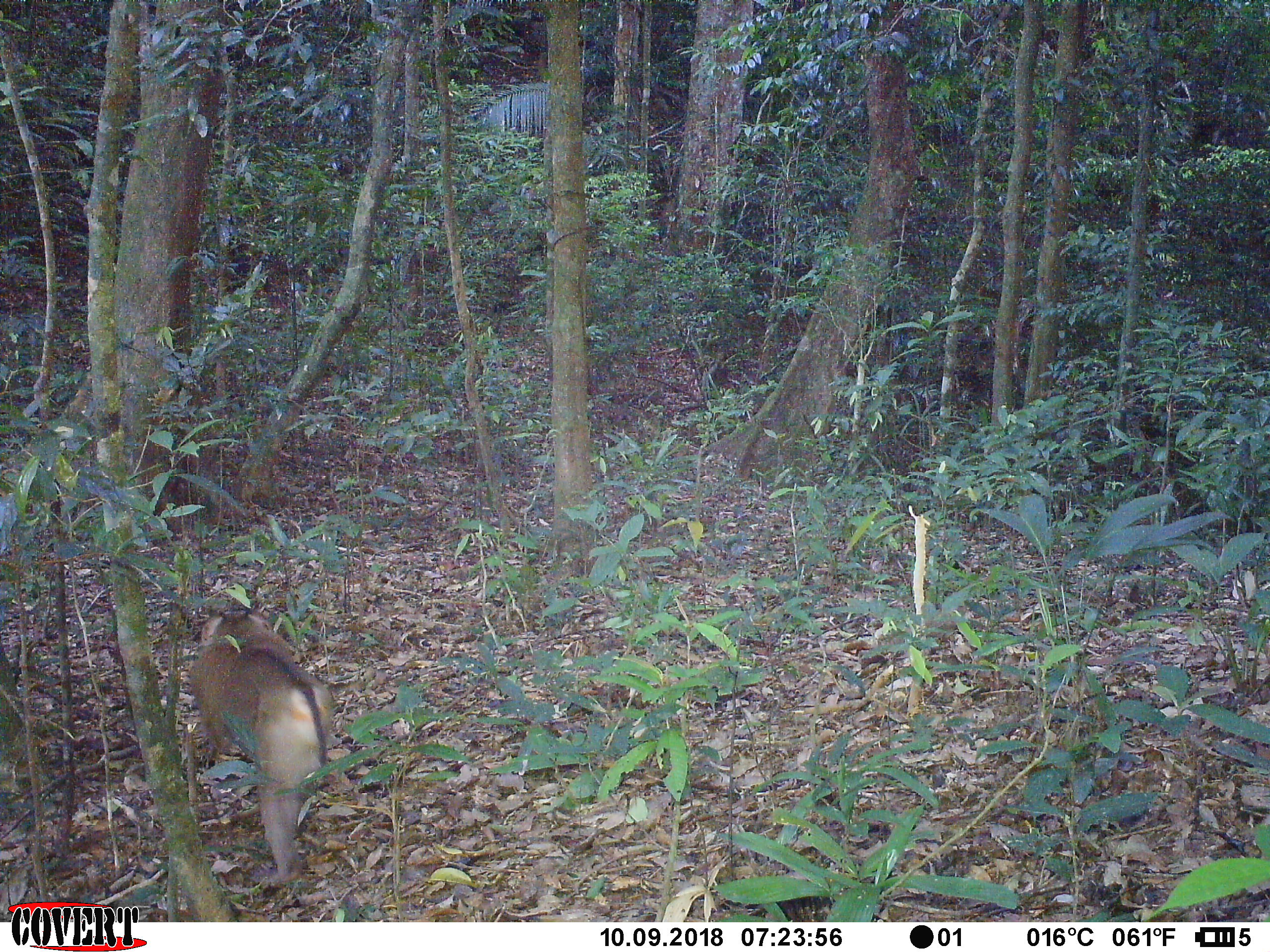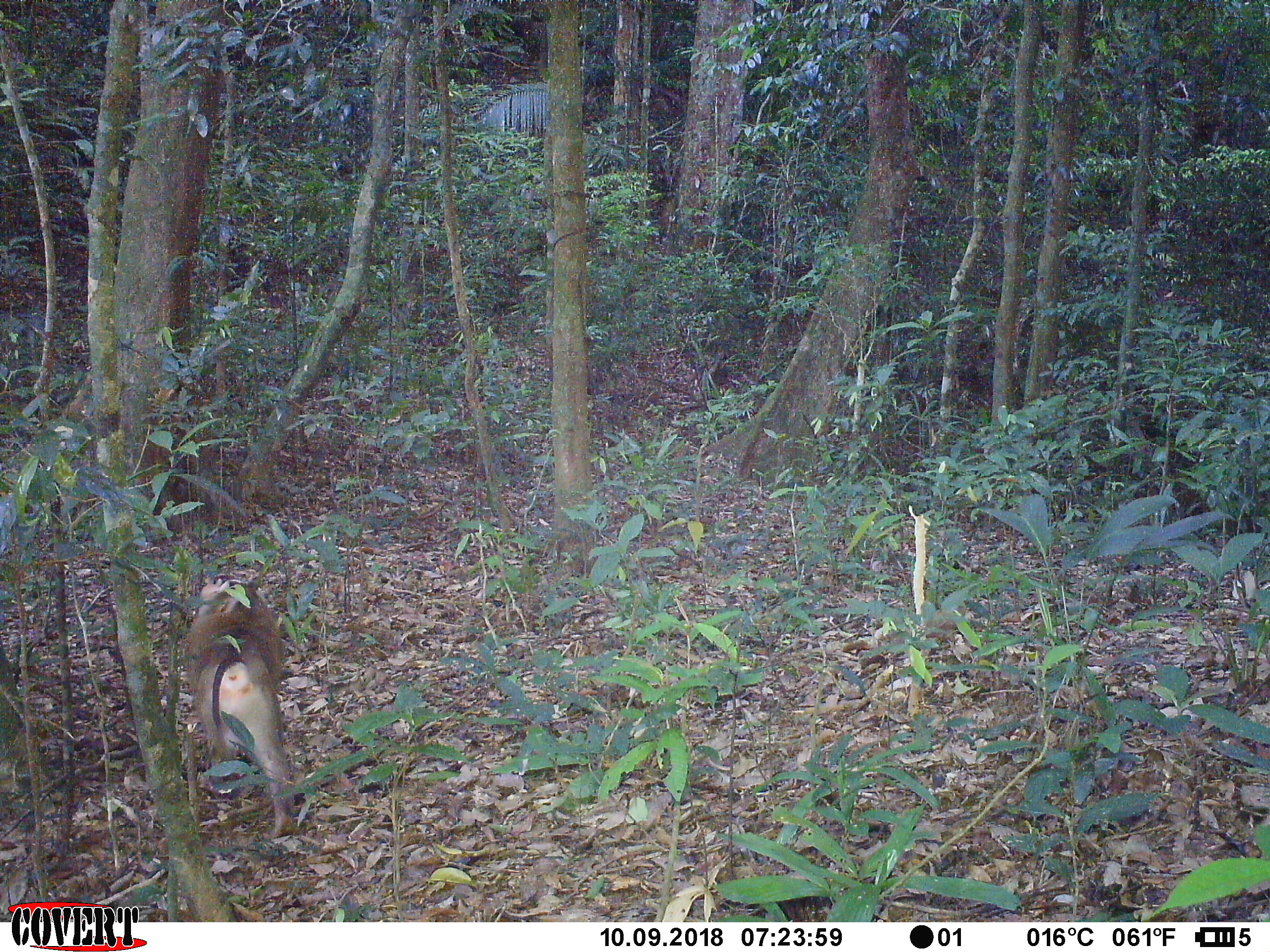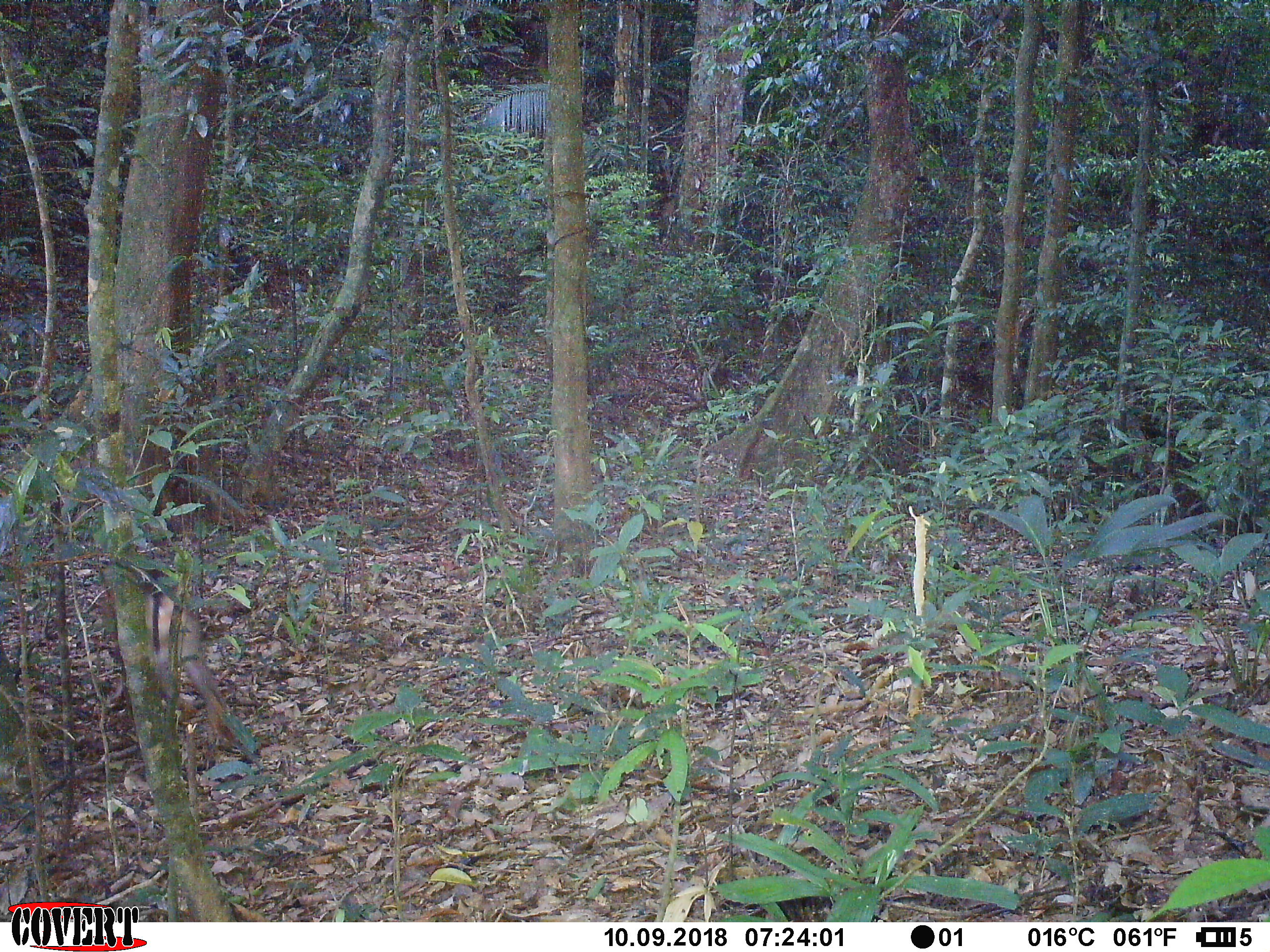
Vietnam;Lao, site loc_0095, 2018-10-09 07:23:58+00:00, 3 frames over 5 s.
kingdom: Animalia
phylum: Chordata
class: Mammalia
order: Primates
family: Cercopithecidae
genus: Macaca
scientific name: Macaca nemestrina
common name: pig-tailed macaque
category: pig tailed macaque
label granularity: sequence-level